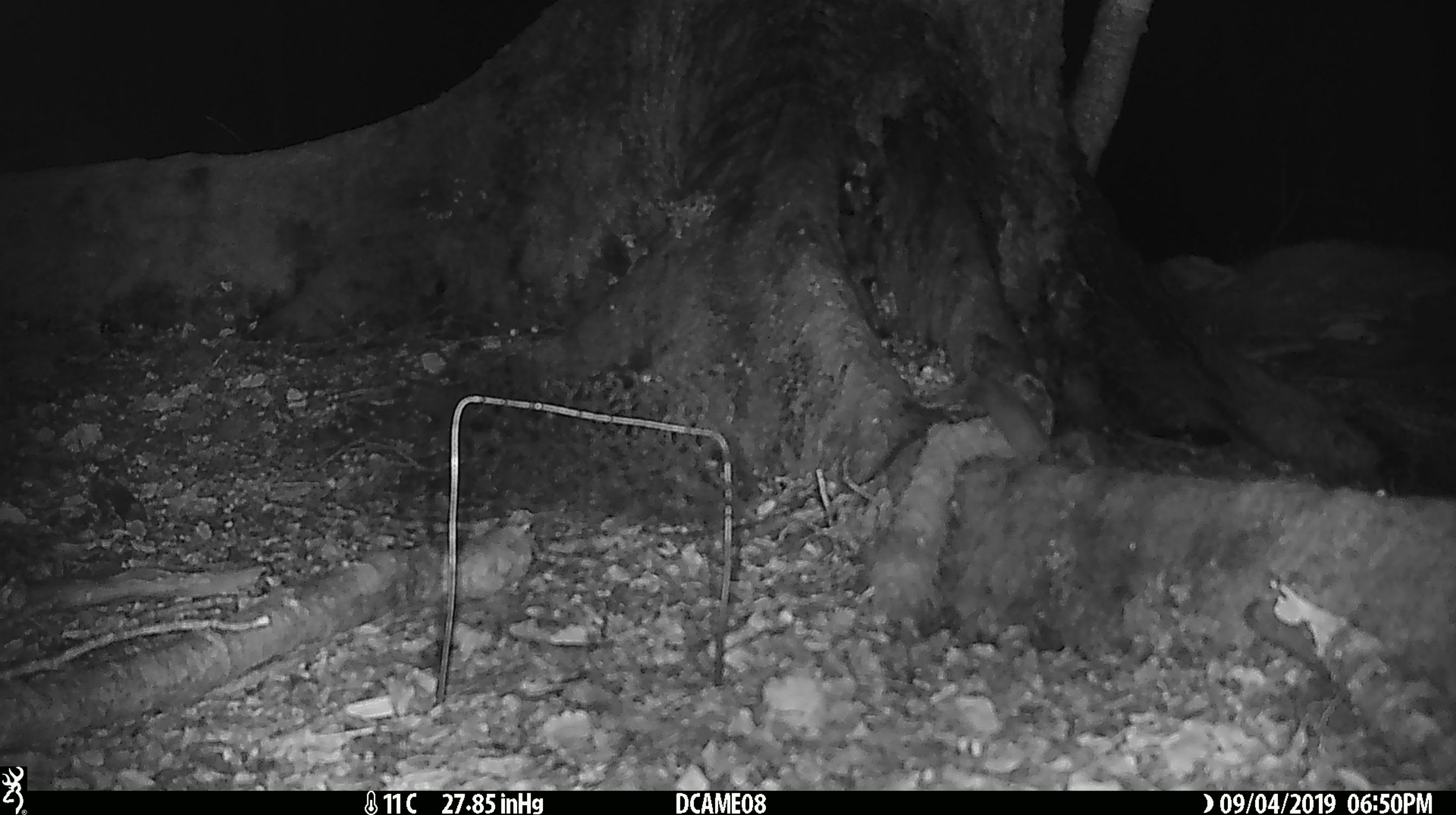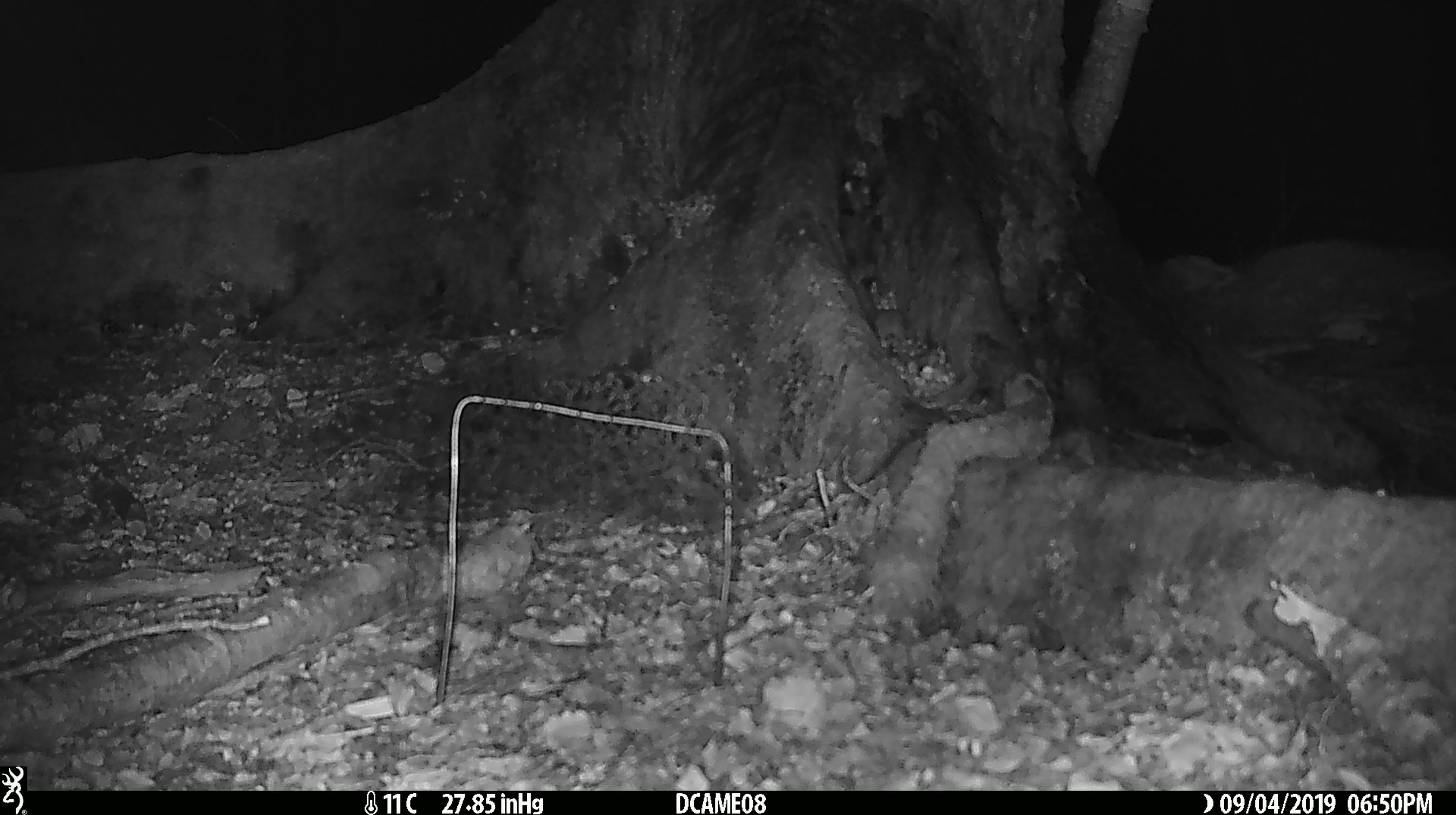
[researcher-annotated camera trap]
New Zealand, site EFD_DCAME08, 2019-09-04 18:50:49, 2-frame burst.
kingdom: Animalia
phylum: Chordata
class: Mammalia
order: Rodentia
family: Muridae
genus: Mus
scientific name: Mus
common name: mouse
Mouse (Mus).